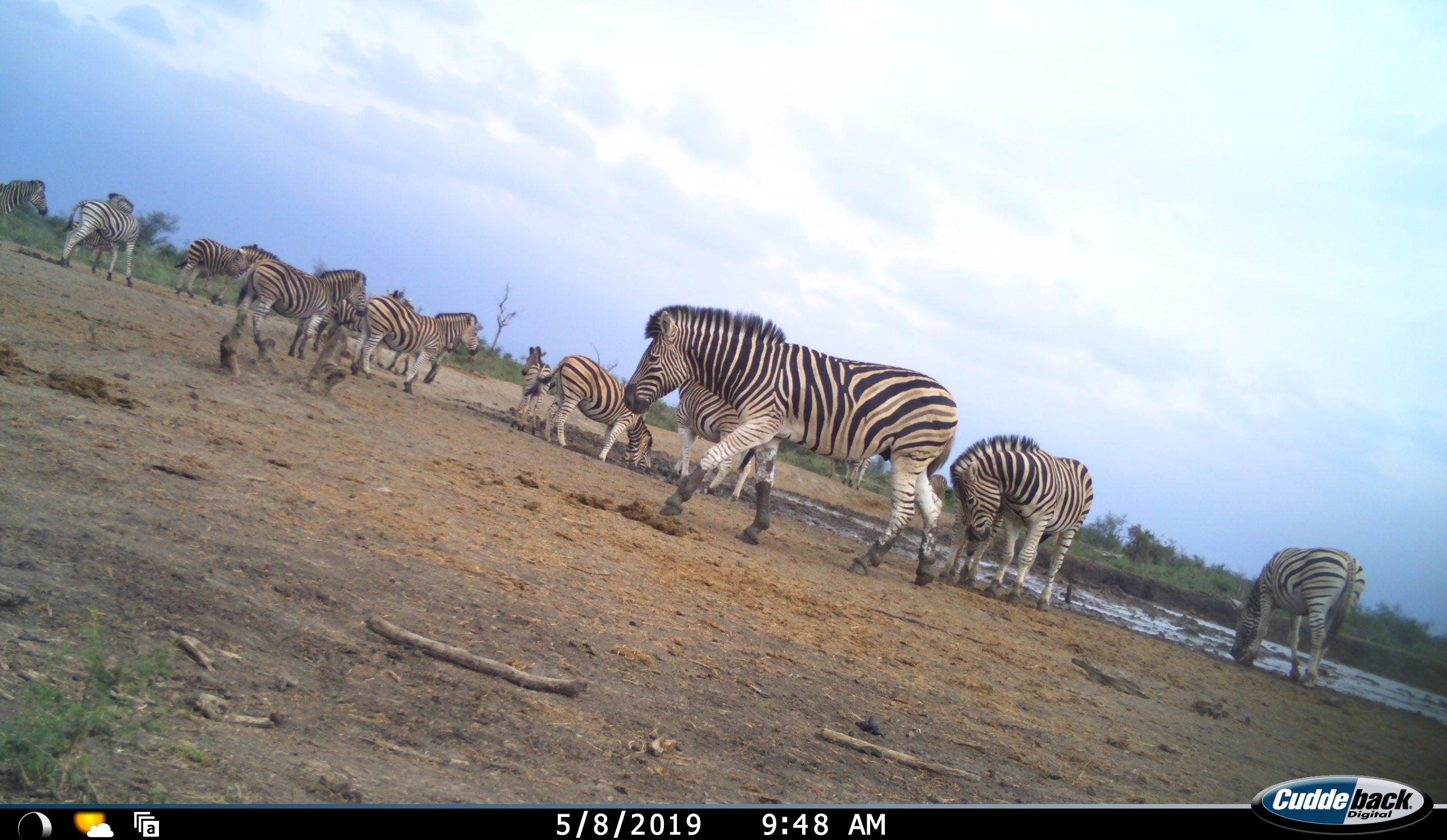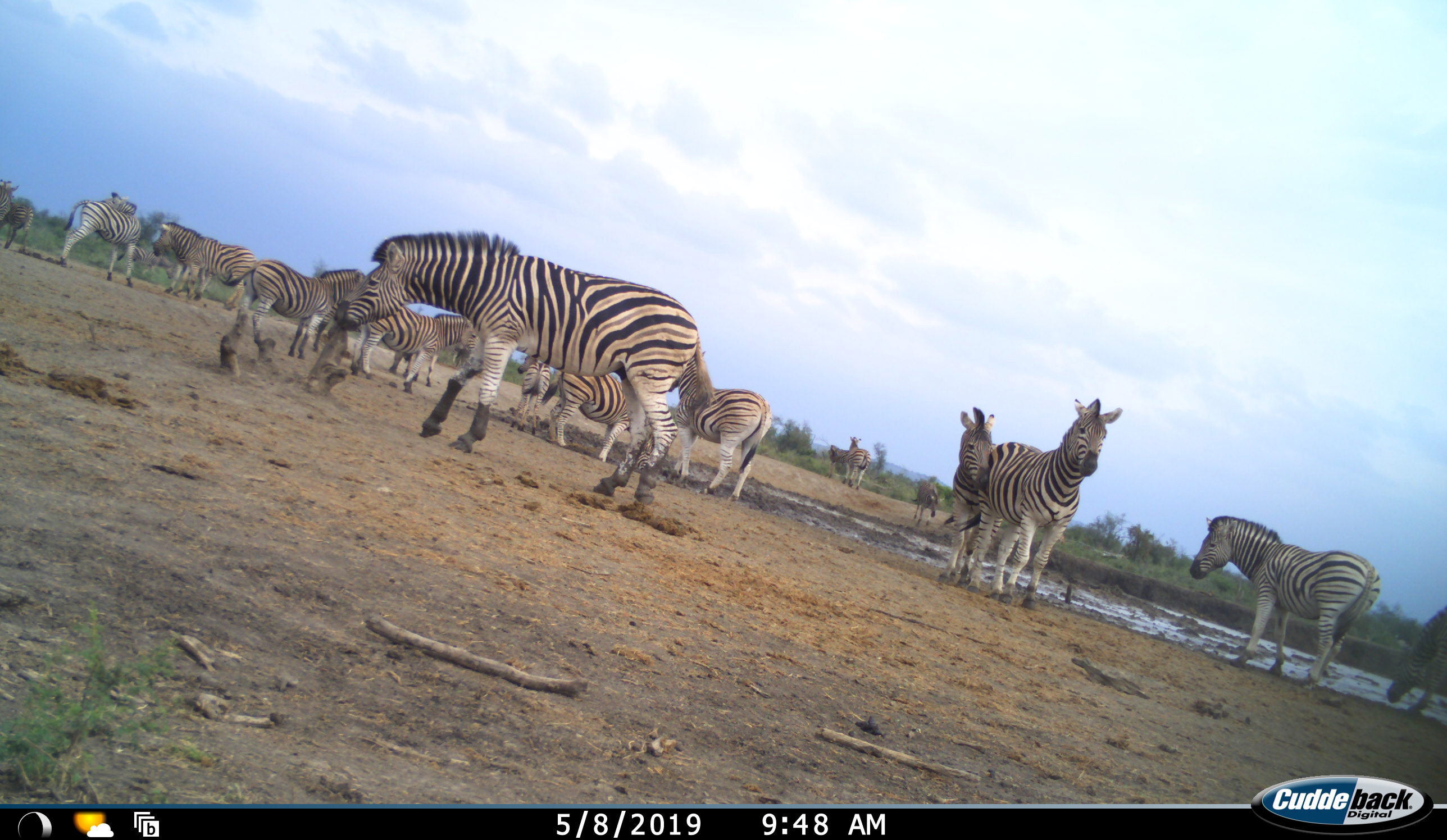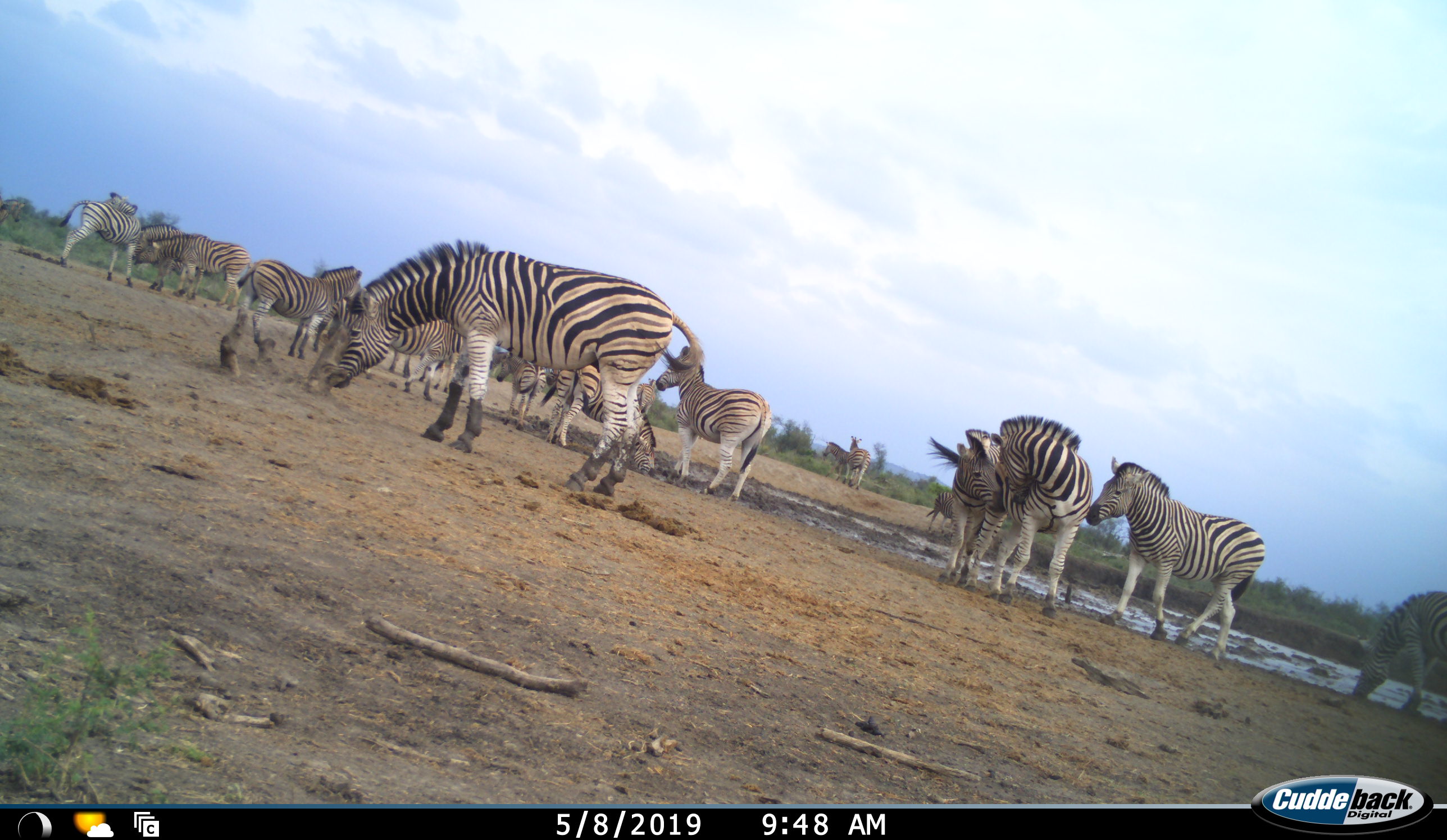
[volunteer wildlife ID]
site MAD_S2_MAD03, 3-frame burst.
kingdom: Animalia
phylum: Chordata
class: Mammalia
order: Perissodactyla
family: Equidae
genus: Equus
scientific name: Equus quagga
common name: plains zebra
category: zebraplains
Zebraplains (plains zebra) (Equus quagga), count 11-50. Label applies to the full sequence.